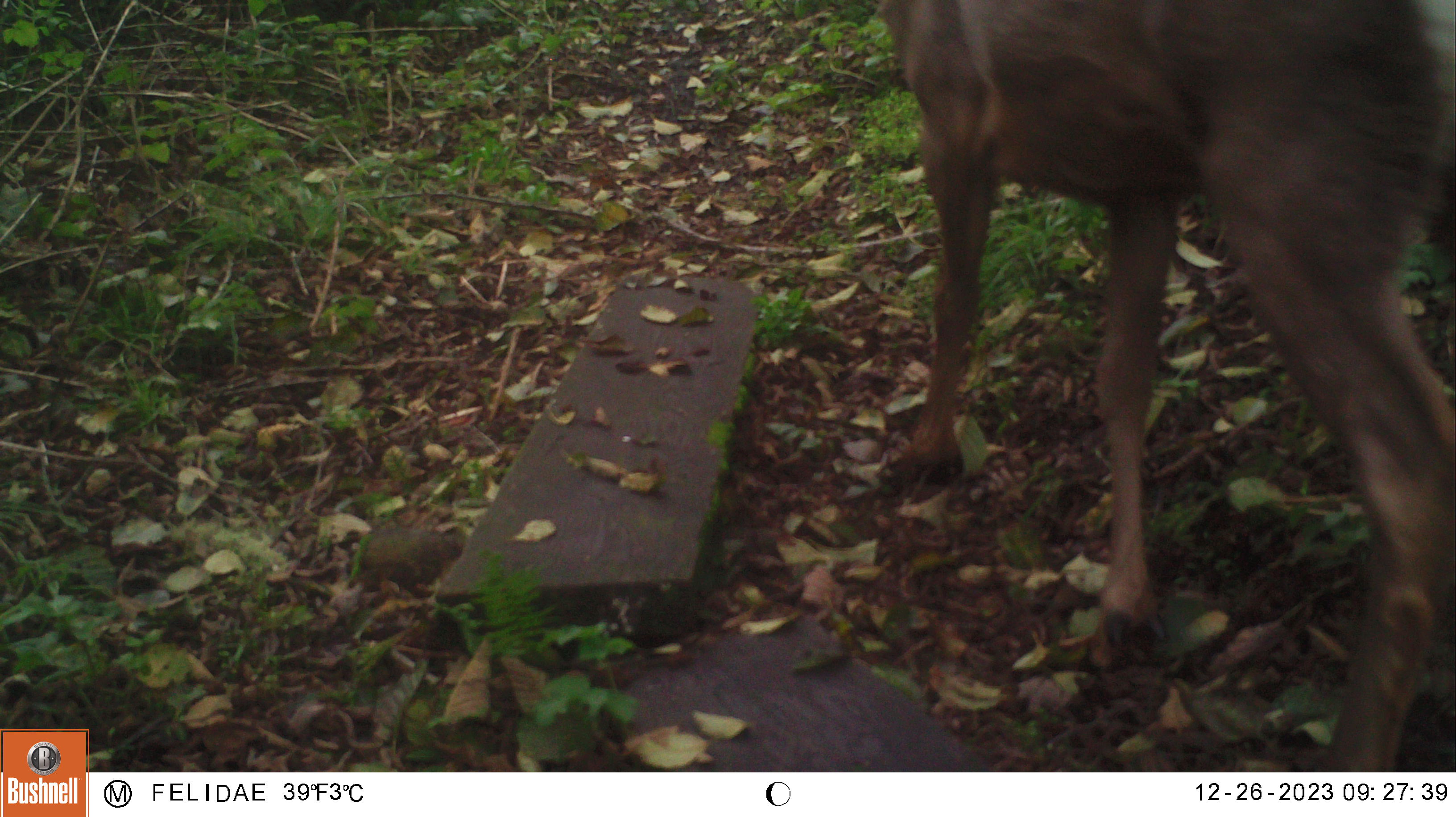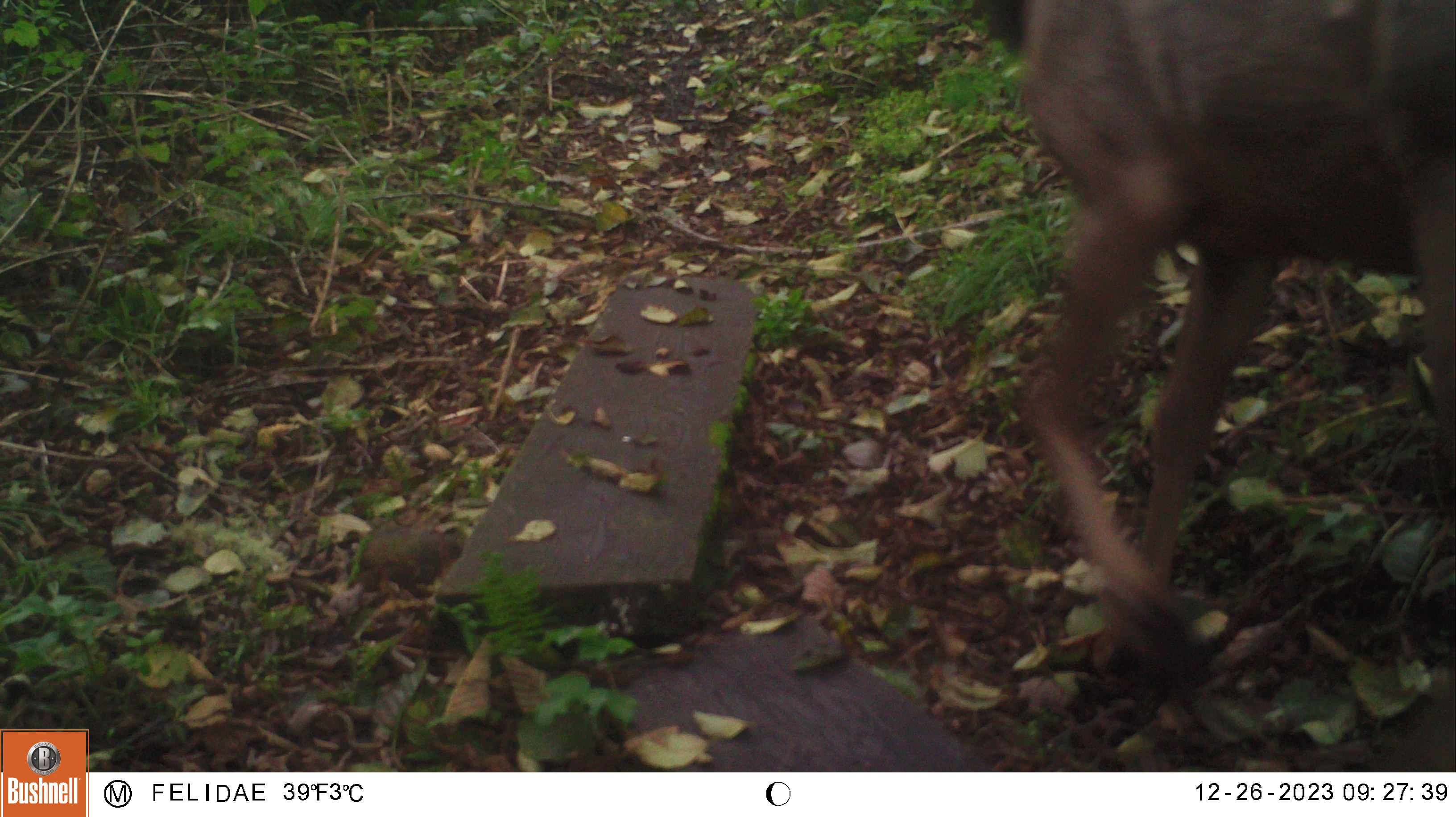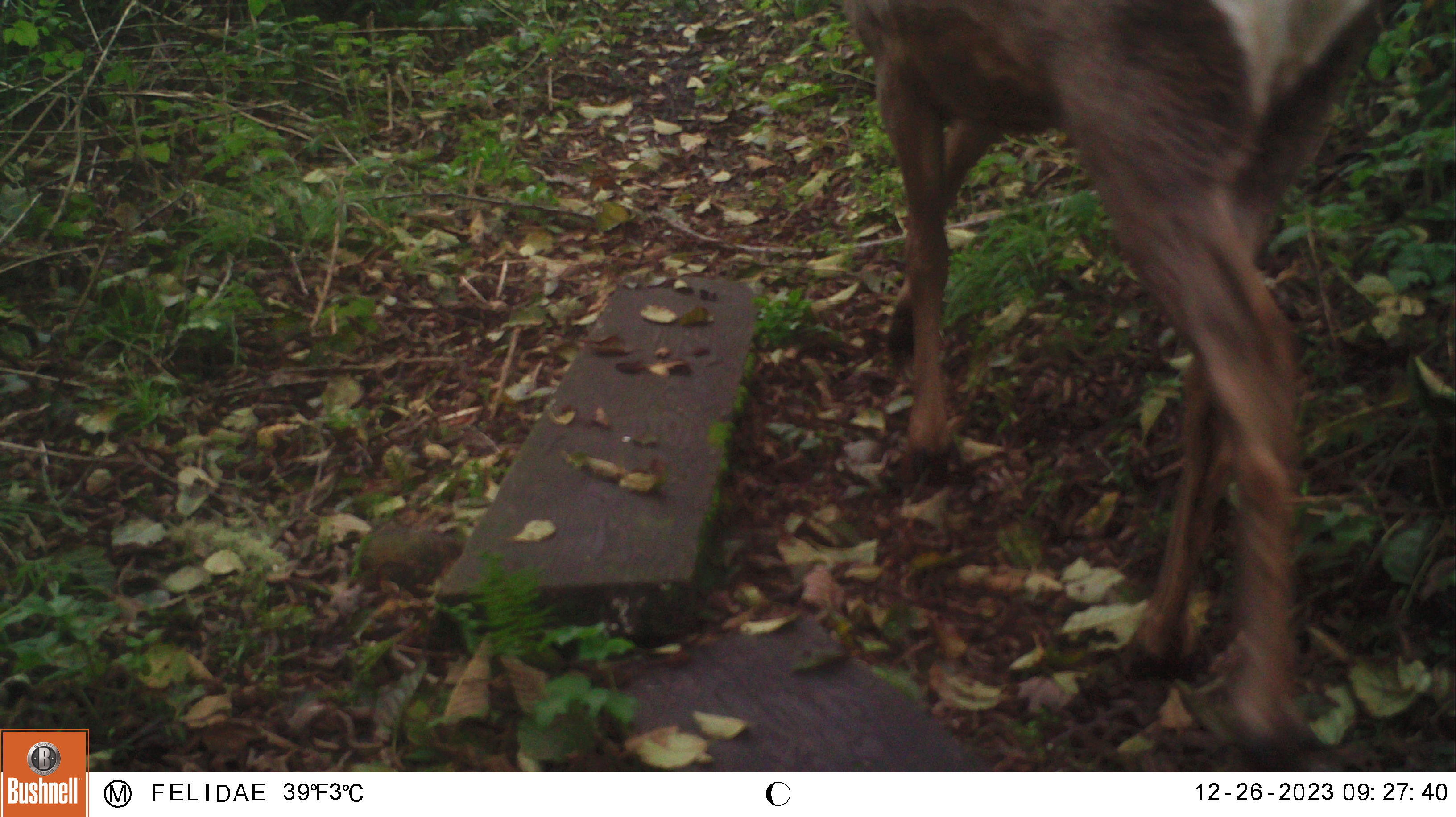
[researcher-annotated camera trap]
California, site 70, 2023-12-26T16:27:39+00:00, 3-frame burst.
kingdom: Animalia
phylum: Chordata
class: Mammalia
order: Artiodactyla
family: Cervidae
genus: Odocoileus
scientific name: Odocoileus hemionus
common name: mule deer